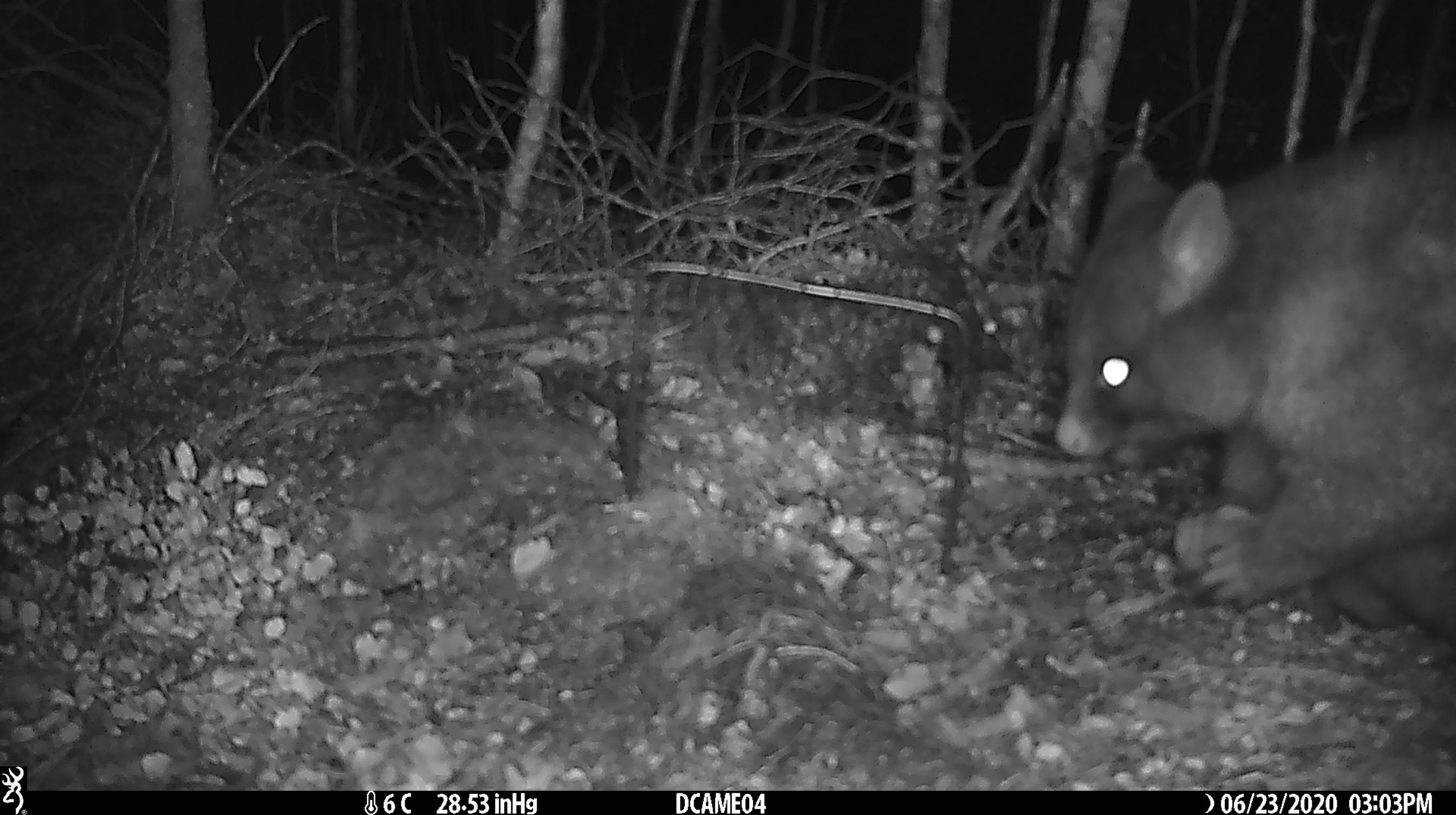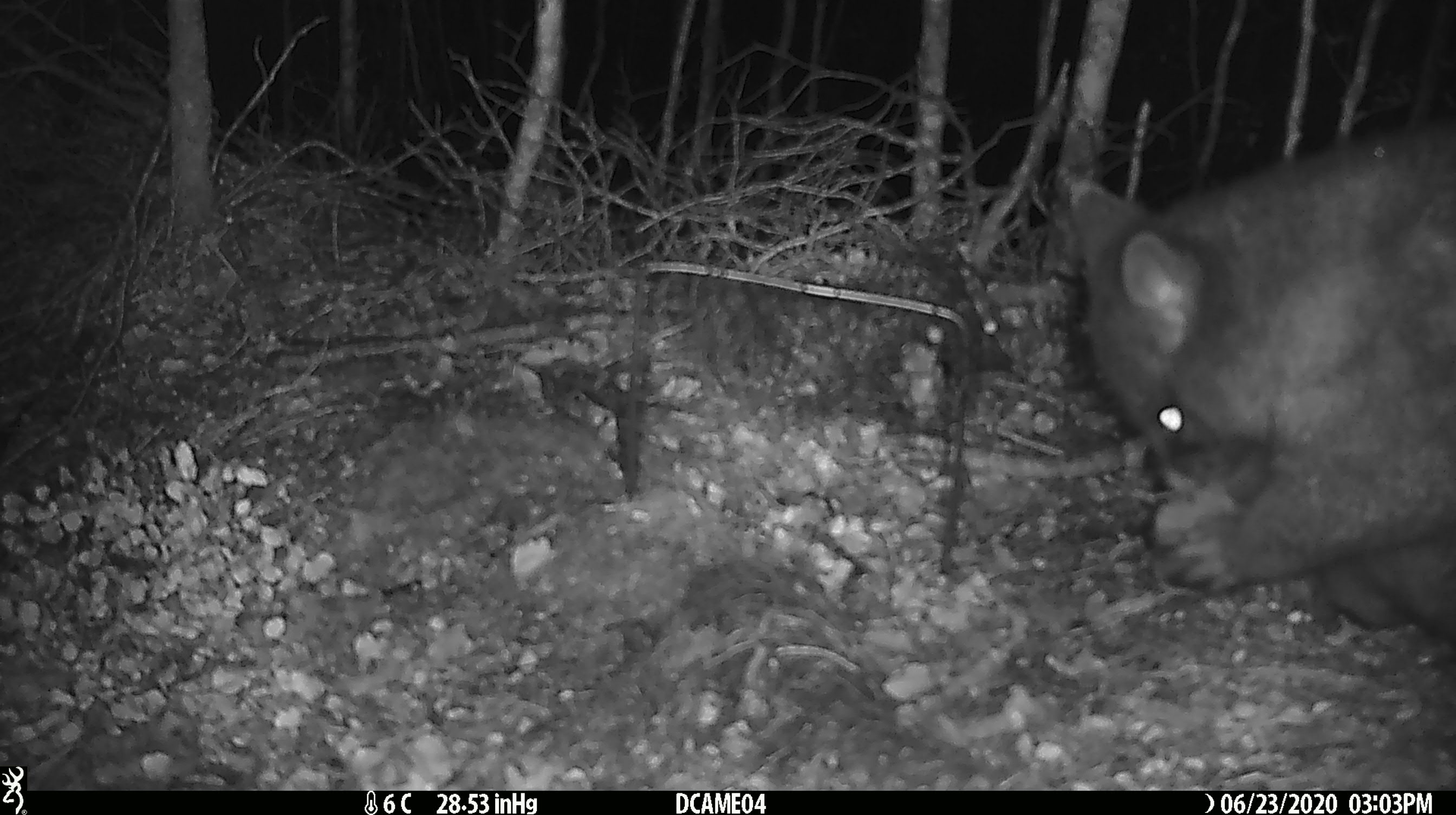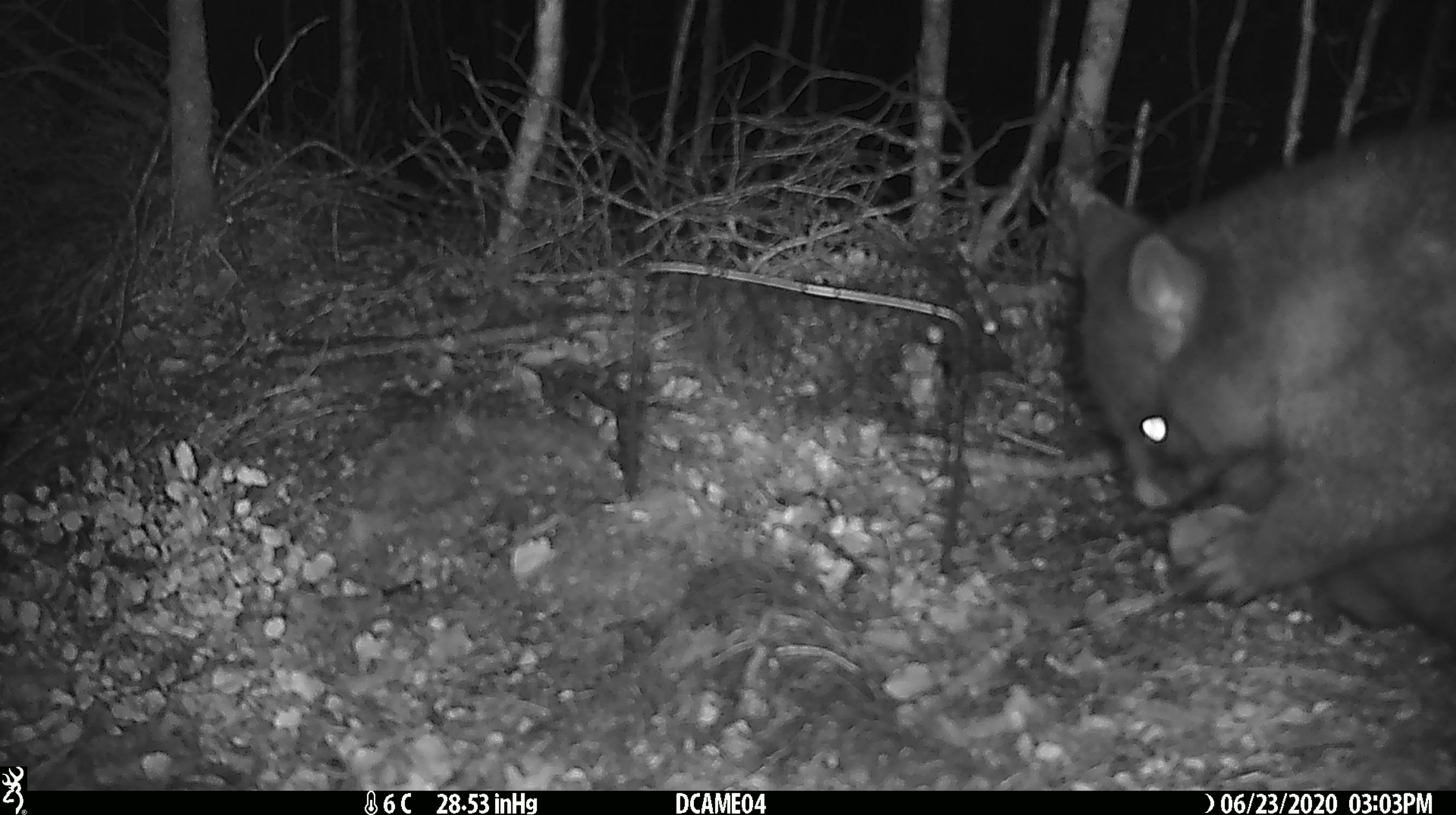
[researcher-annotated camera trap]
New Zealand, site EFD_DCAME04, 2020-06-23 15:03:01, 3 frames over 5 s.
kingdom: Animalia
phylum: Chordata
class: Mammalia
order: Diprotodontia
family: Phalangeridae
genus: Trichosurus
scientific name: Trichosurus vulpecula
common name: common brushtail possum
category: possum